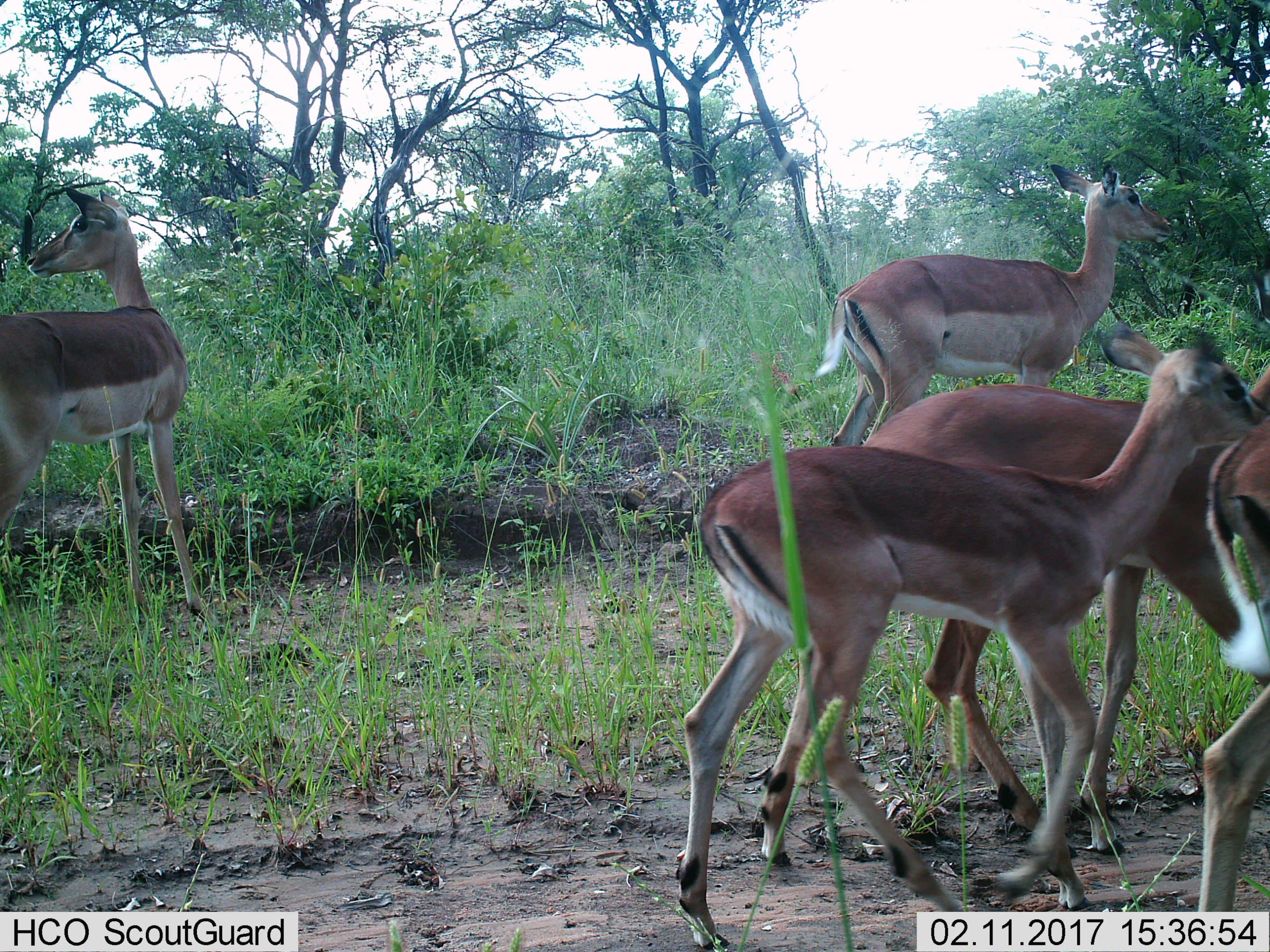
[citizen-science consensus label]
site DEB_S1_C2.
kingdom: Animalia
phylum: Chordata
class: Mammalia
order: Artiodactyla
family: Bovidae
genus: Aepyceros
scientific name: Aepyceros melampus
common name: impala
Impala (Aepyceros melampus), count 5. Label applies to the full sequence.